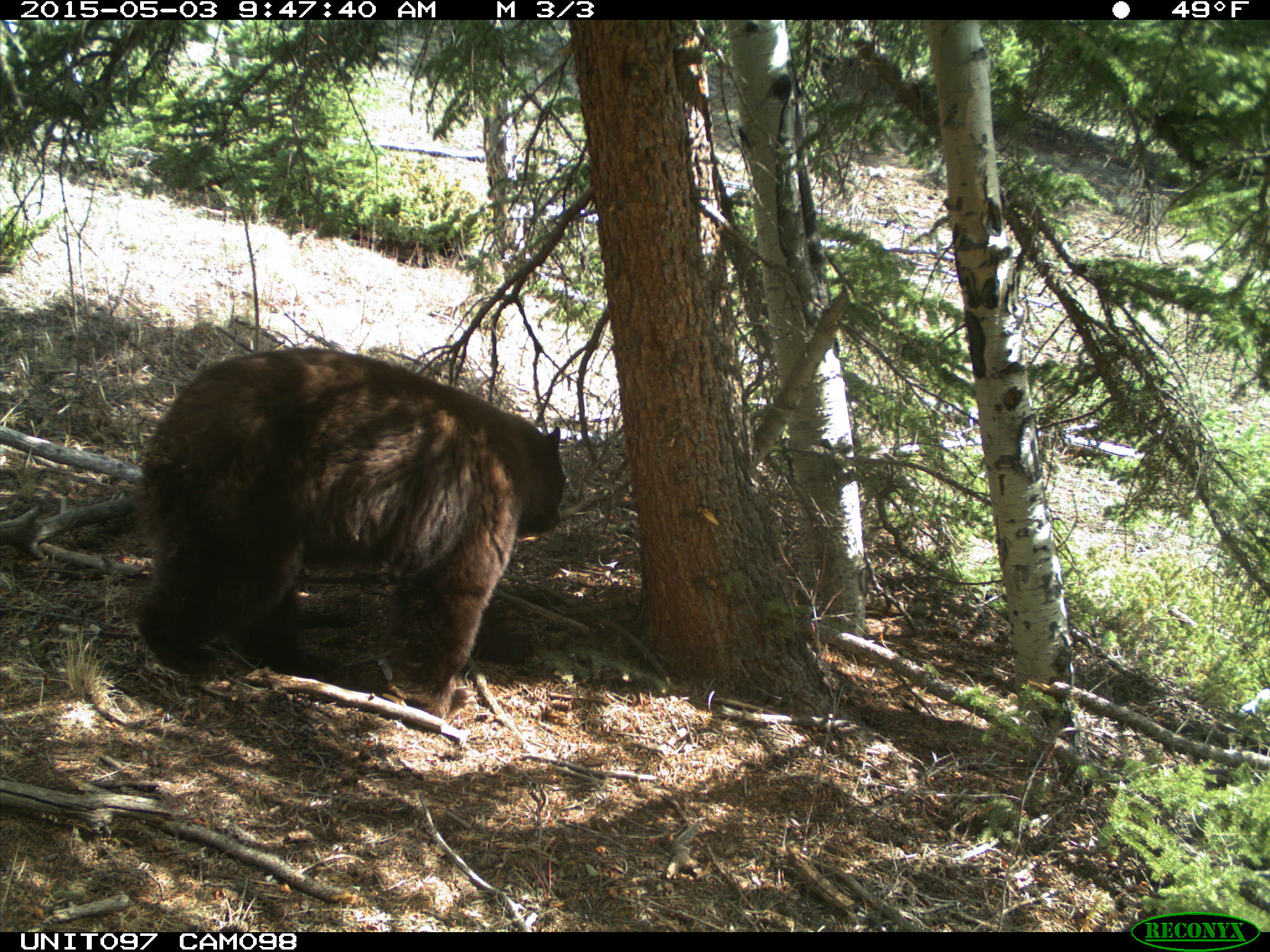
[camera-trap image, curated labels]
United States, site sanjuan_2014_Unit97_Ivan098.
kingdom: Animalia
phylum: Chordata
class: Mammalia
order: Carnivora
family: Ursidae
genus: Ursus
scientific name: Ursus americanus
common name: american black bear